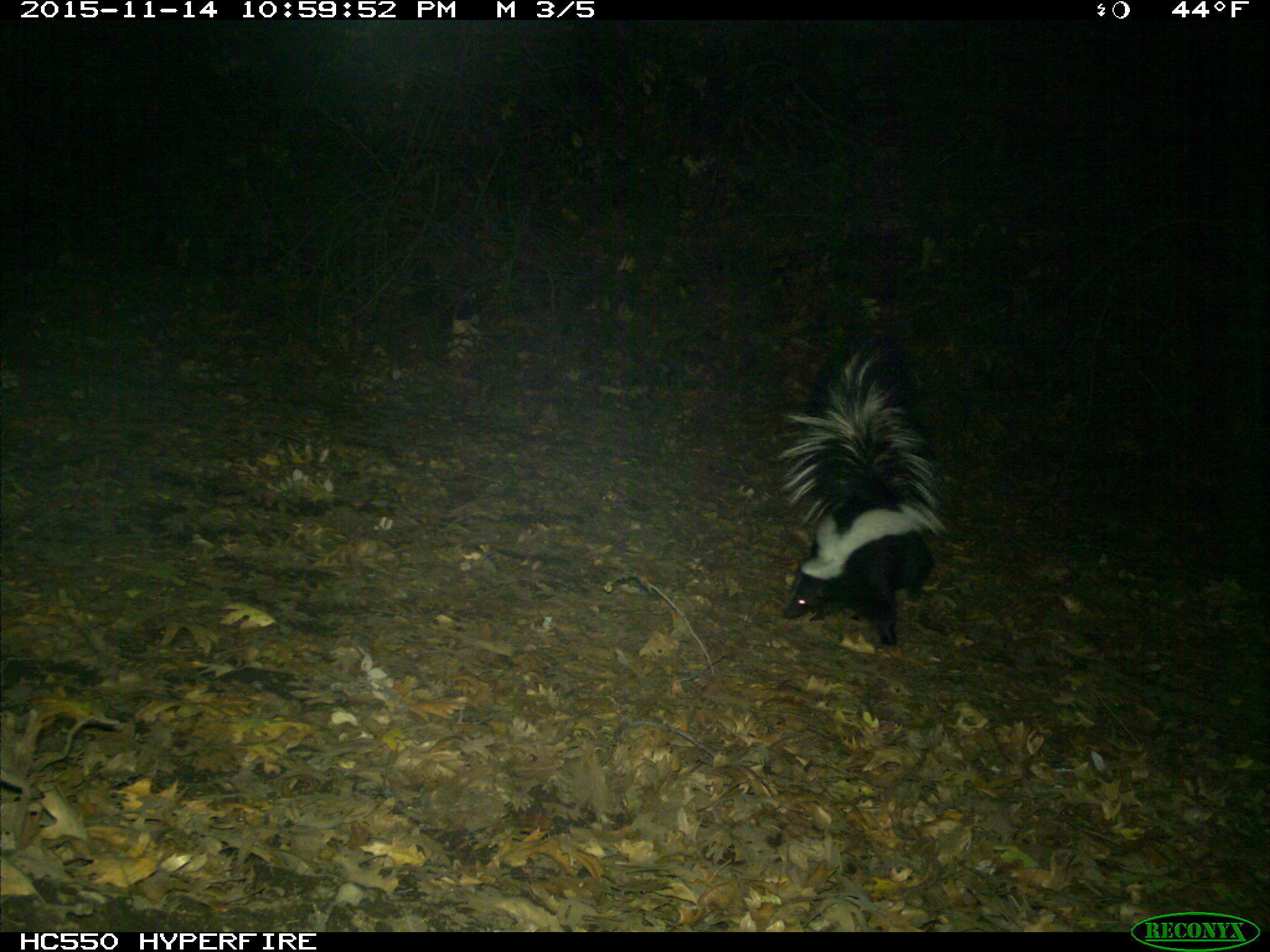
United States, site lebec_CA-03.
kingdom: Animalia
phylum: Chordata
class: Mammalia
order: Carnivora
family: Mephitidae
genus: Mephitis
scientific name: Mephitis mephitis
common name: striped skunk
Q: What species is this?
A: Mephitis mephitis (striped skunk).